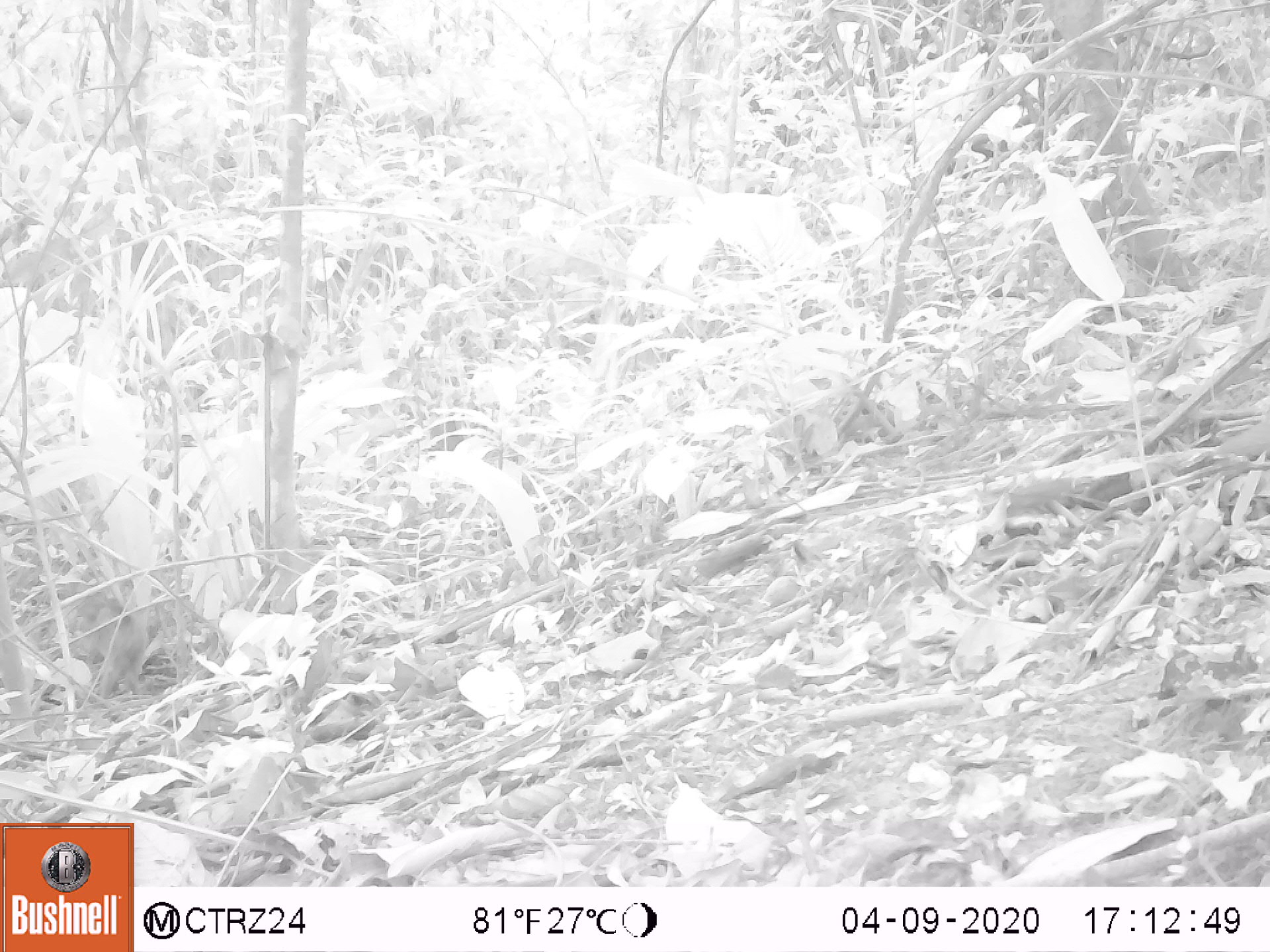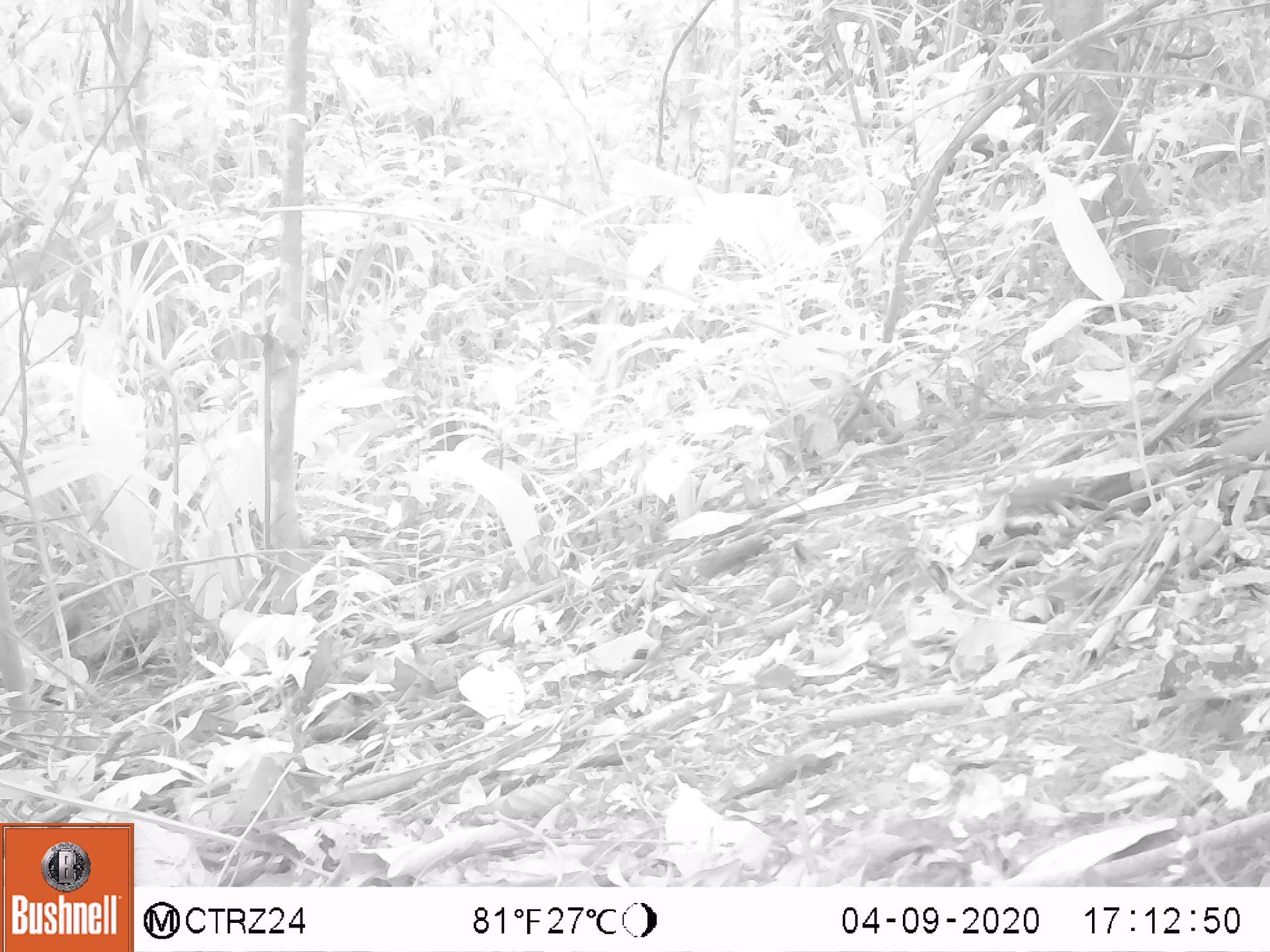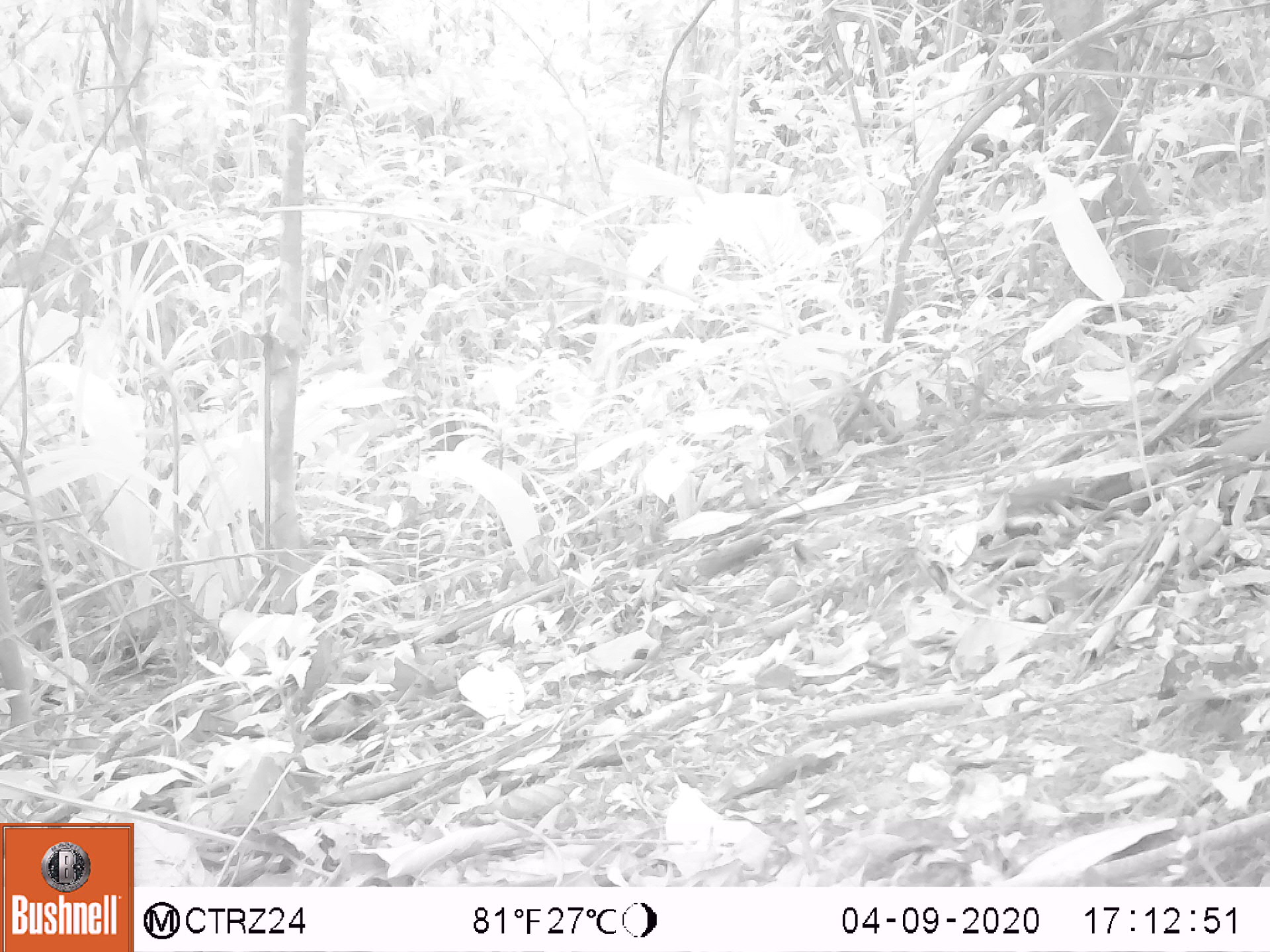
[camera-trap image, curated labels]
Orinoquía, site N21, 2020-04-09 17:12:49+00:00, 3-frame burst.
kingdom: Animalia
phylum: Chordata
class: Mammalia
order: Artiodactyla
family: Tayassuidae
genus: Pecari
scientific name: Pecari tajacu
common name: collared peccary